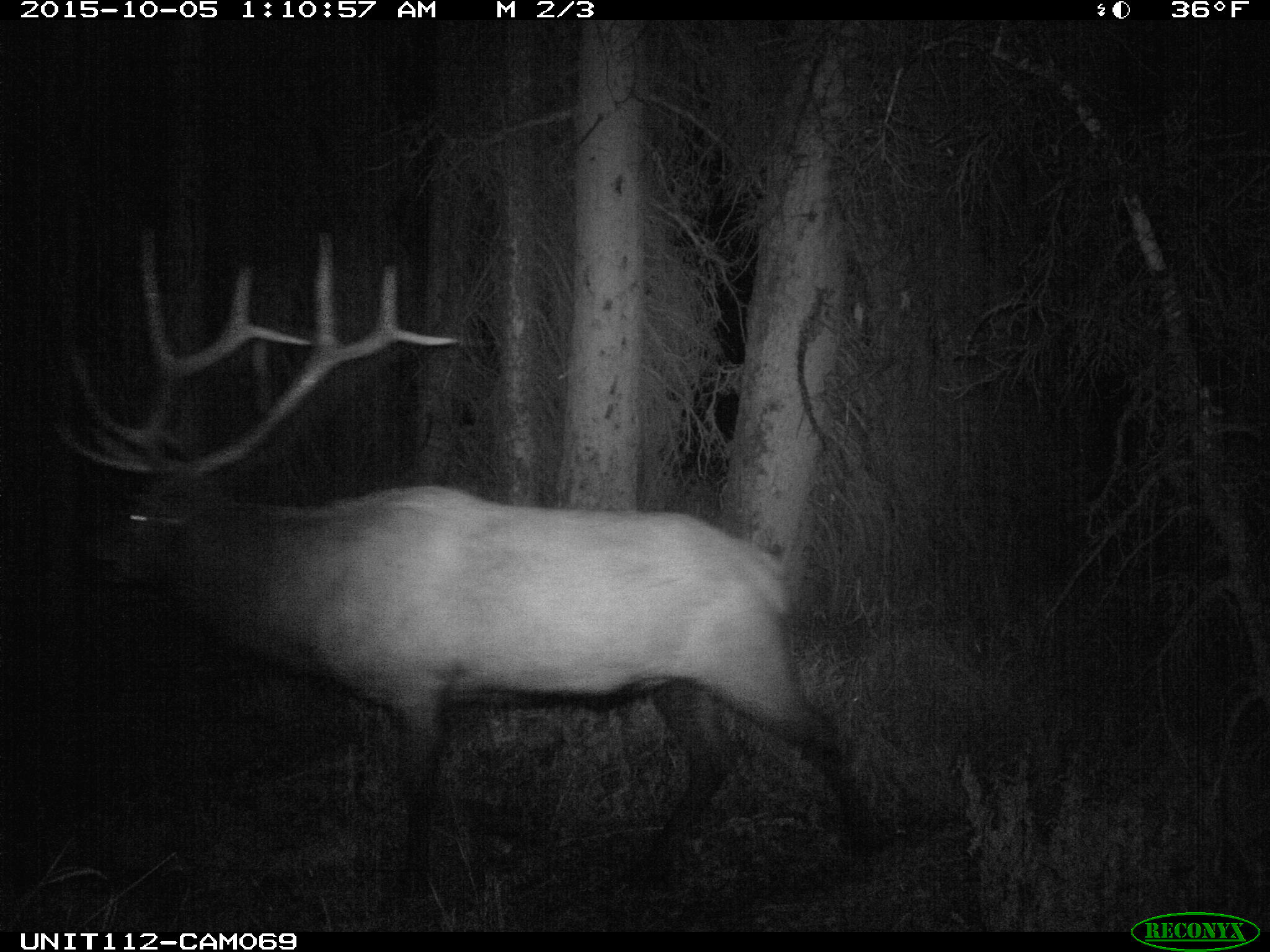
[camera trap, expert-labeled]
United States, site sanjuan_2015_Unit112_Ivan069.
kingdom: Animalia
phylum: Chordata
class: Mammalia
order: Artiodactyla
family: Cervidae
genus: Cervus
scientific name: Cervus elaphus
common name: red deer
Cervus elaphus (red deer).